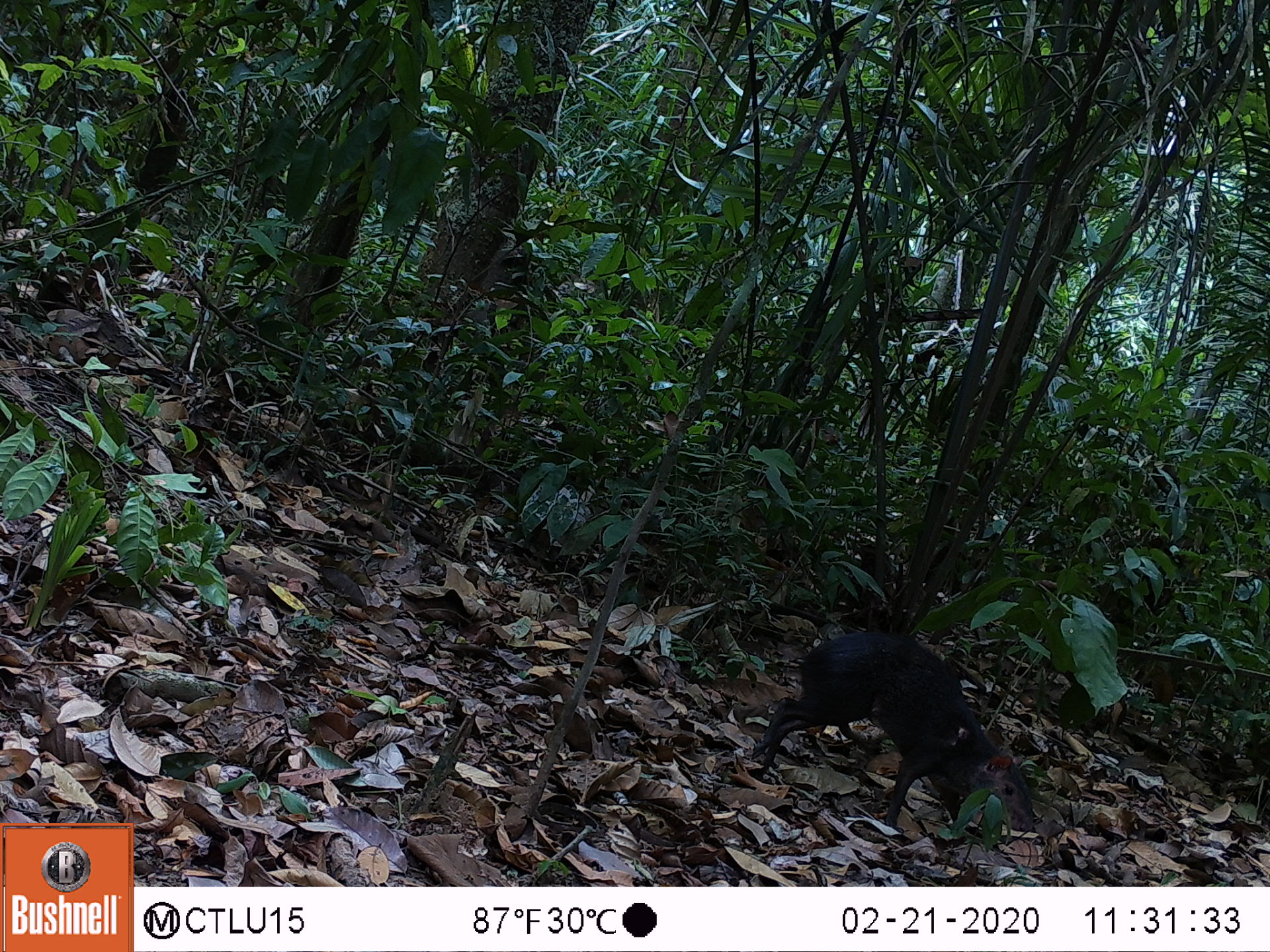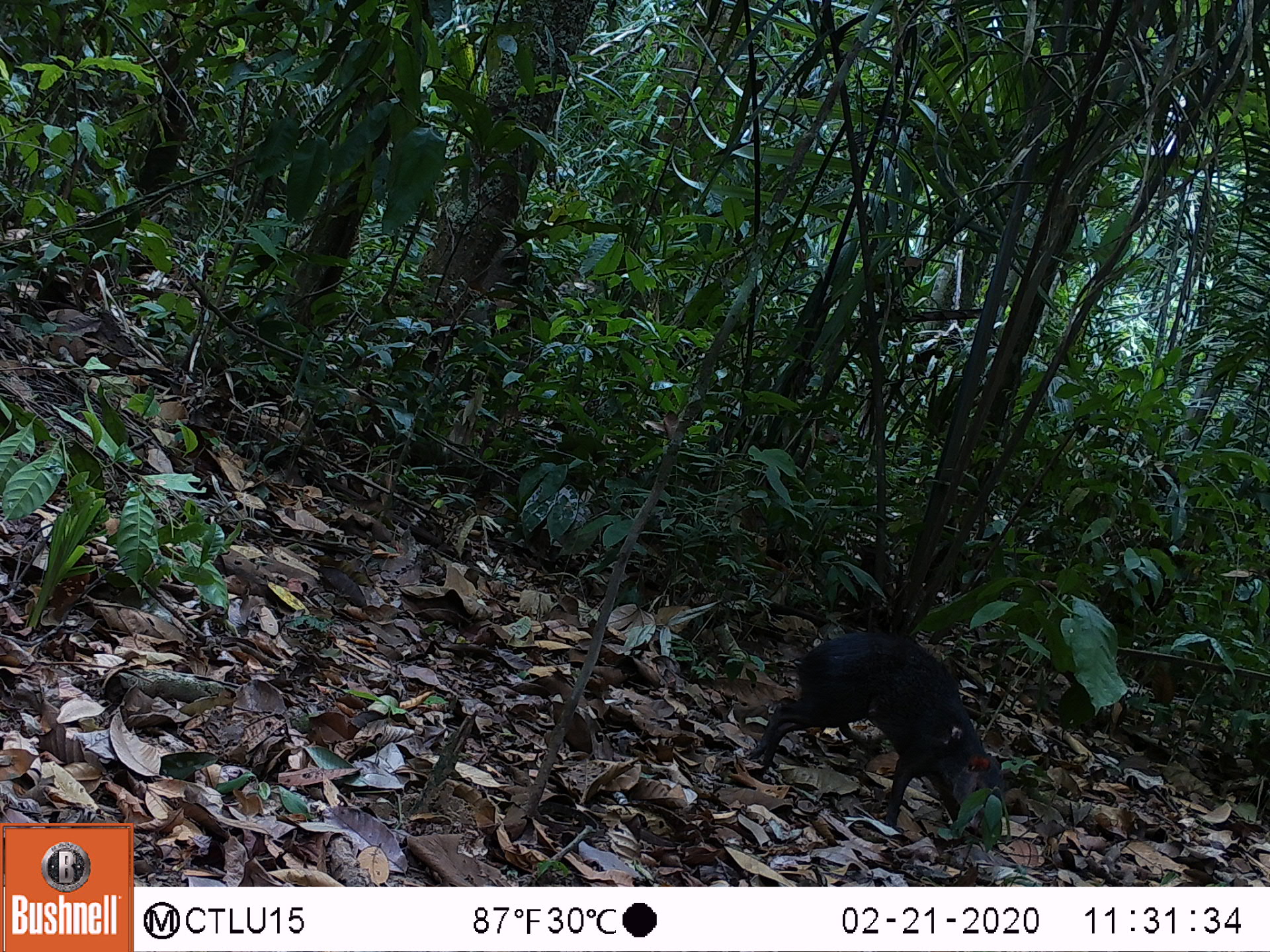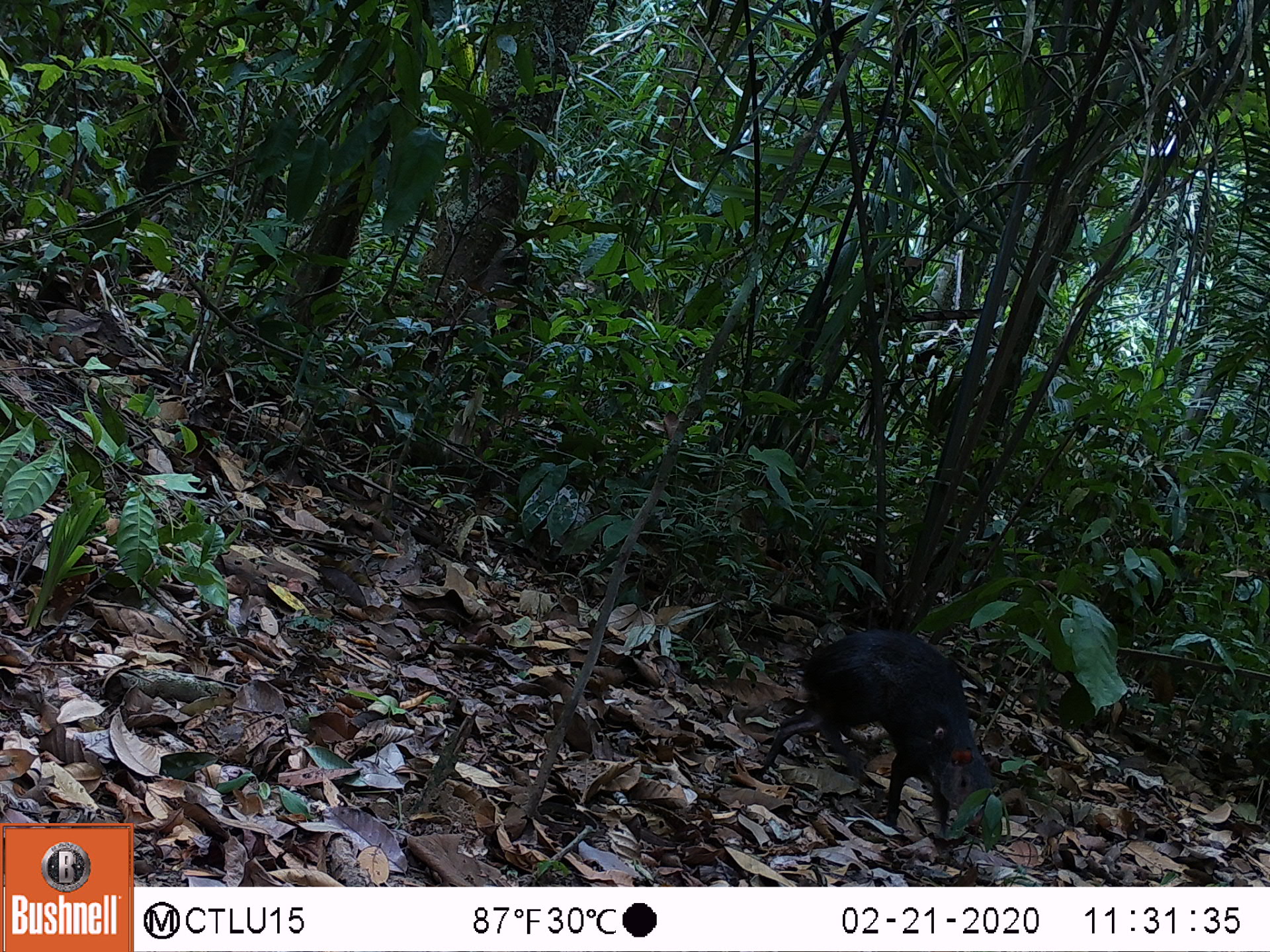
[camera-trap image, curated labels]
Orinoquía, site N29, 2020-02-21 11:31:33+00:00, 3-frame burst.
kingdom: Animalia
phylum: Chordata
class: Mammalia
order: Rodentia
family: Dasyproctidae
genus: Dasyprocta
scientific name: Dasyprocta fuliginosa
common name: black agouti